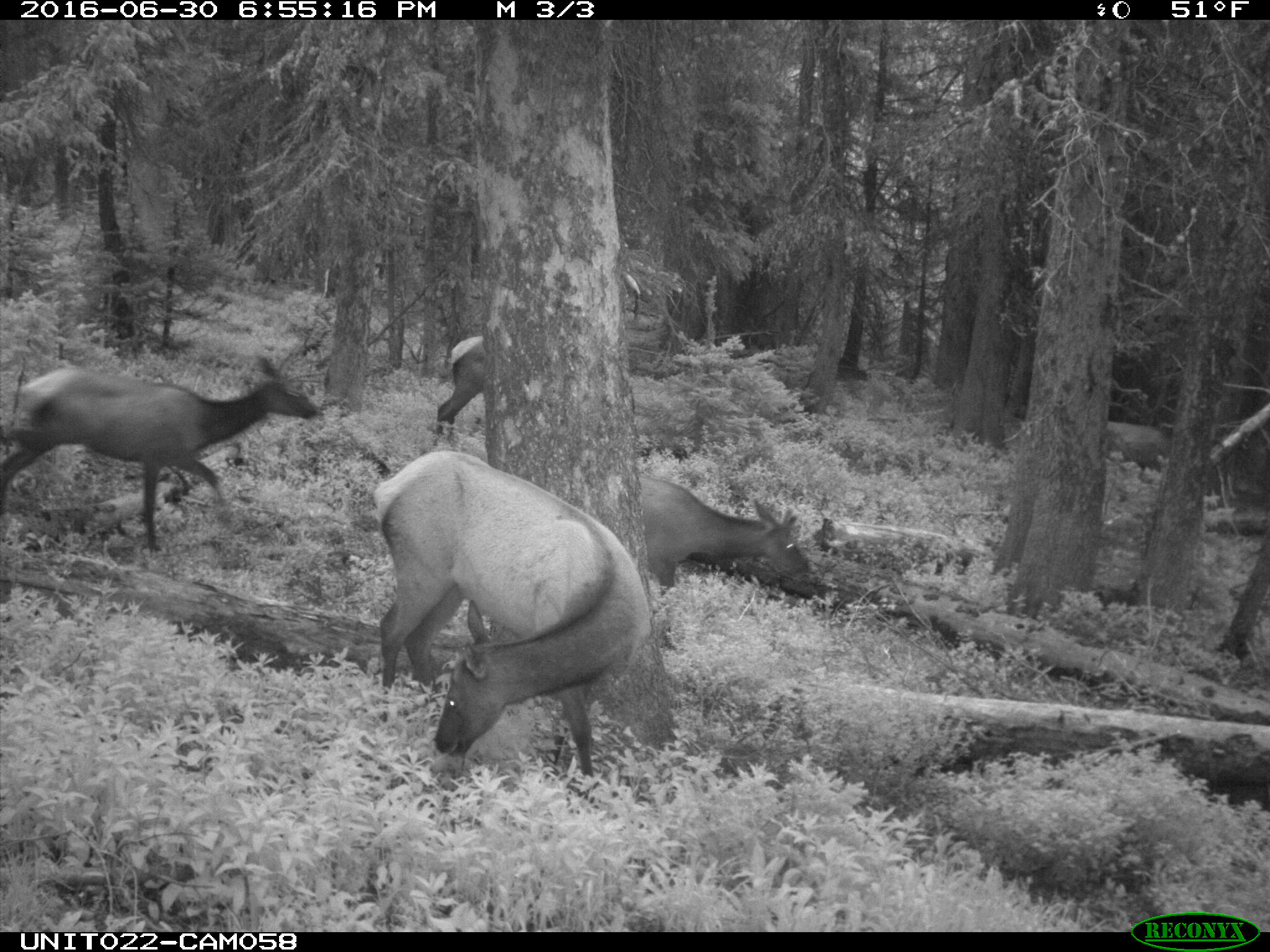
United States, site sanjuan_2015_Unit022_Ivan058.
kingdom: Animalia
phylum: Chordata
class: Mammalia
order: Artiodactyla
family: Cervidae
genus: Cervus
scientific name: Cervus elaphus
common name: red deer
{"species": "Cervus elaphus (red deer)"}